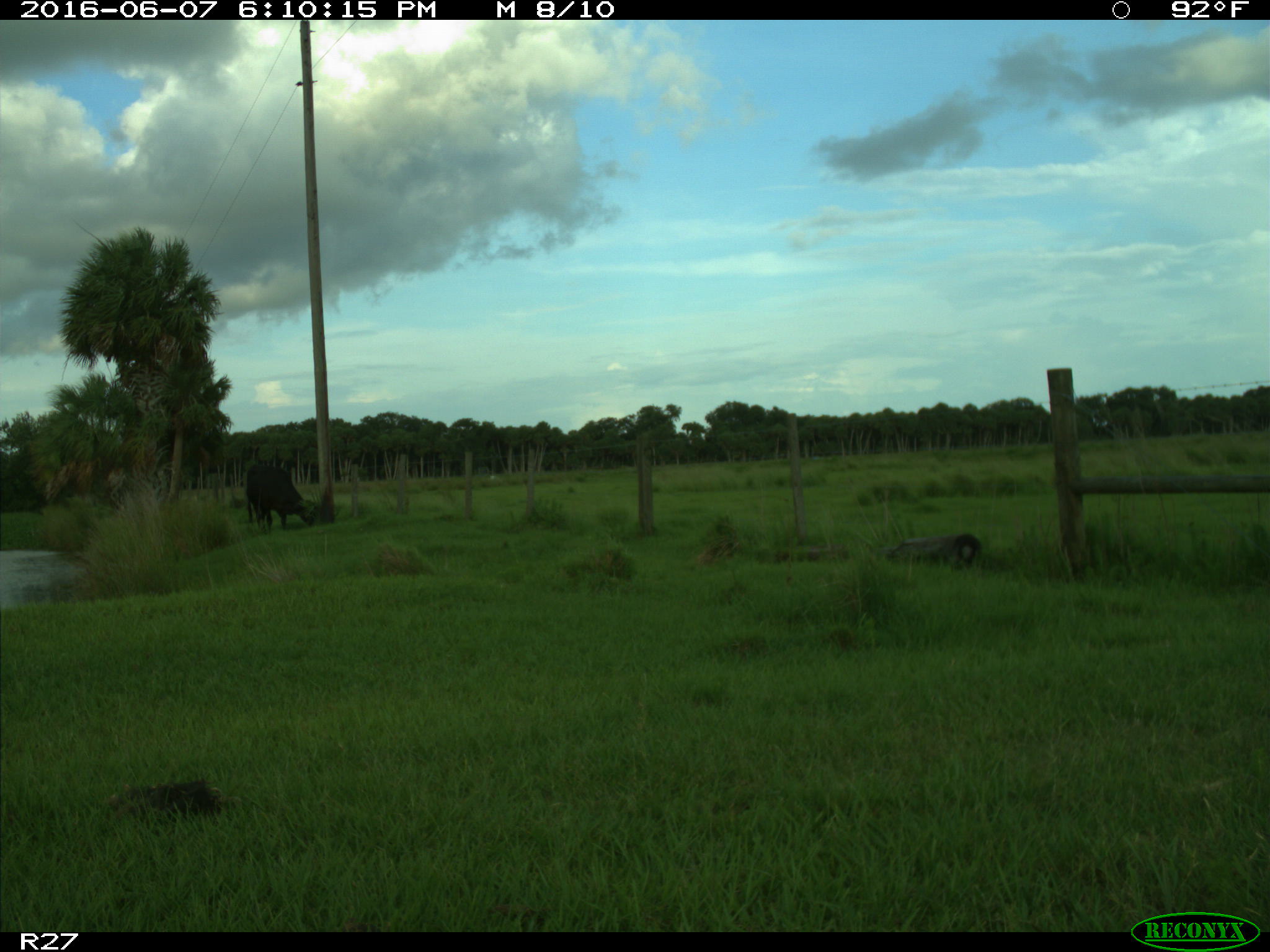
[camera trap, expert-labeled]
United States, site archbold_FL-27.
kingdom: Animalia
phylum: Chordata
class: Mammalia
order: Artiodactyla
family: Bovidae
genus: Bos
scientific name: Bos taurus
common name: domestic cow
Bos taurus (domestic cow).